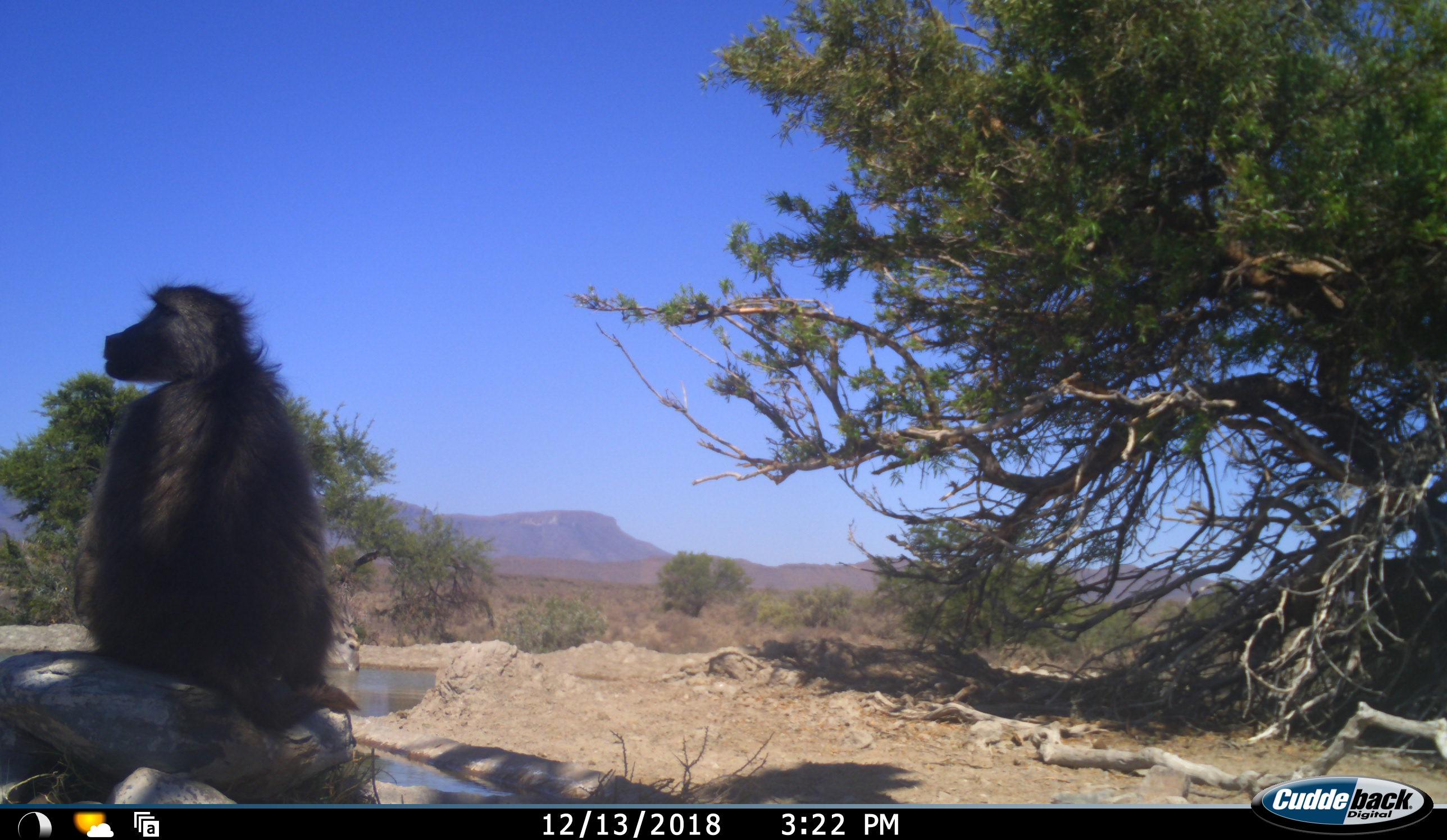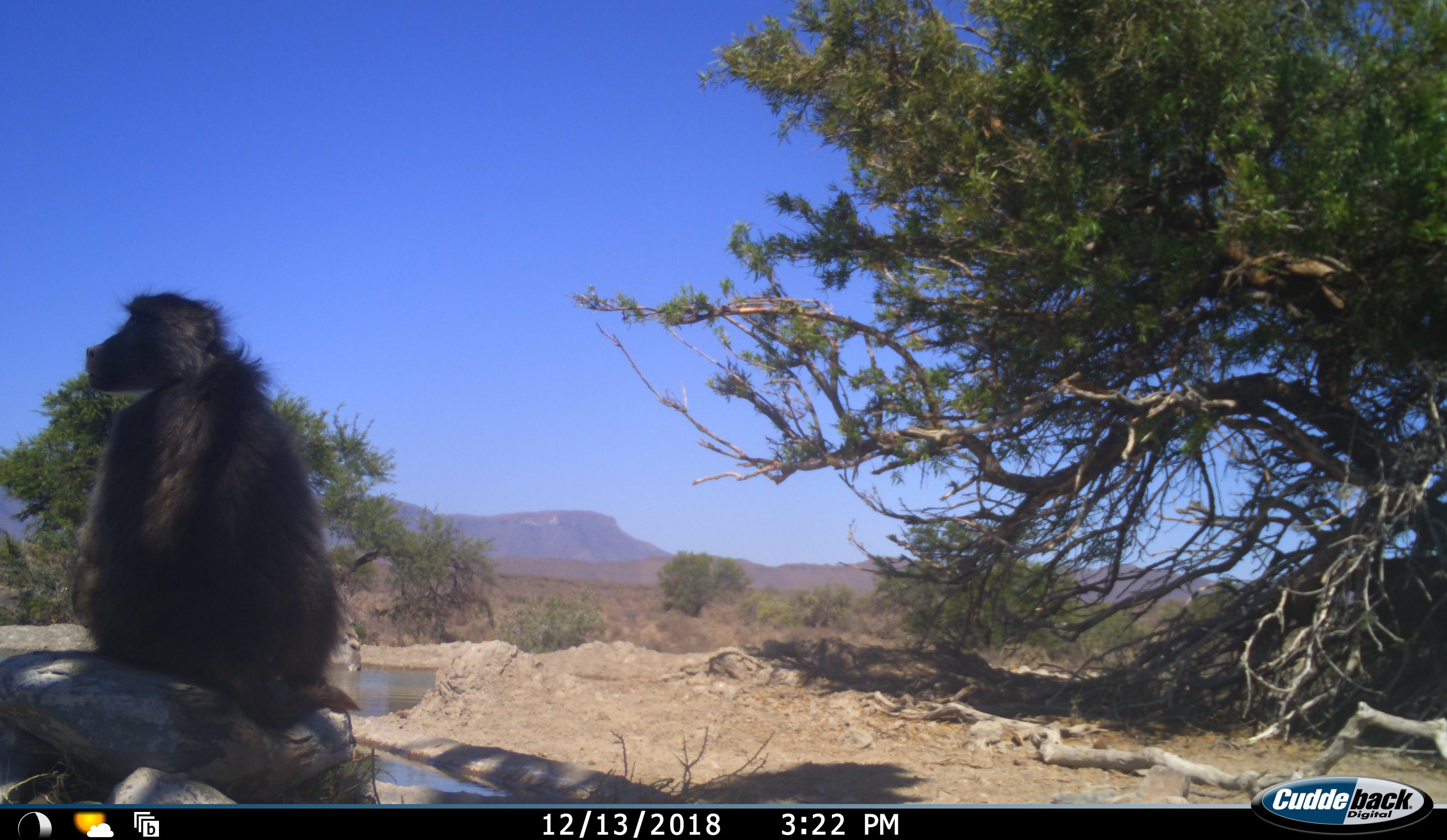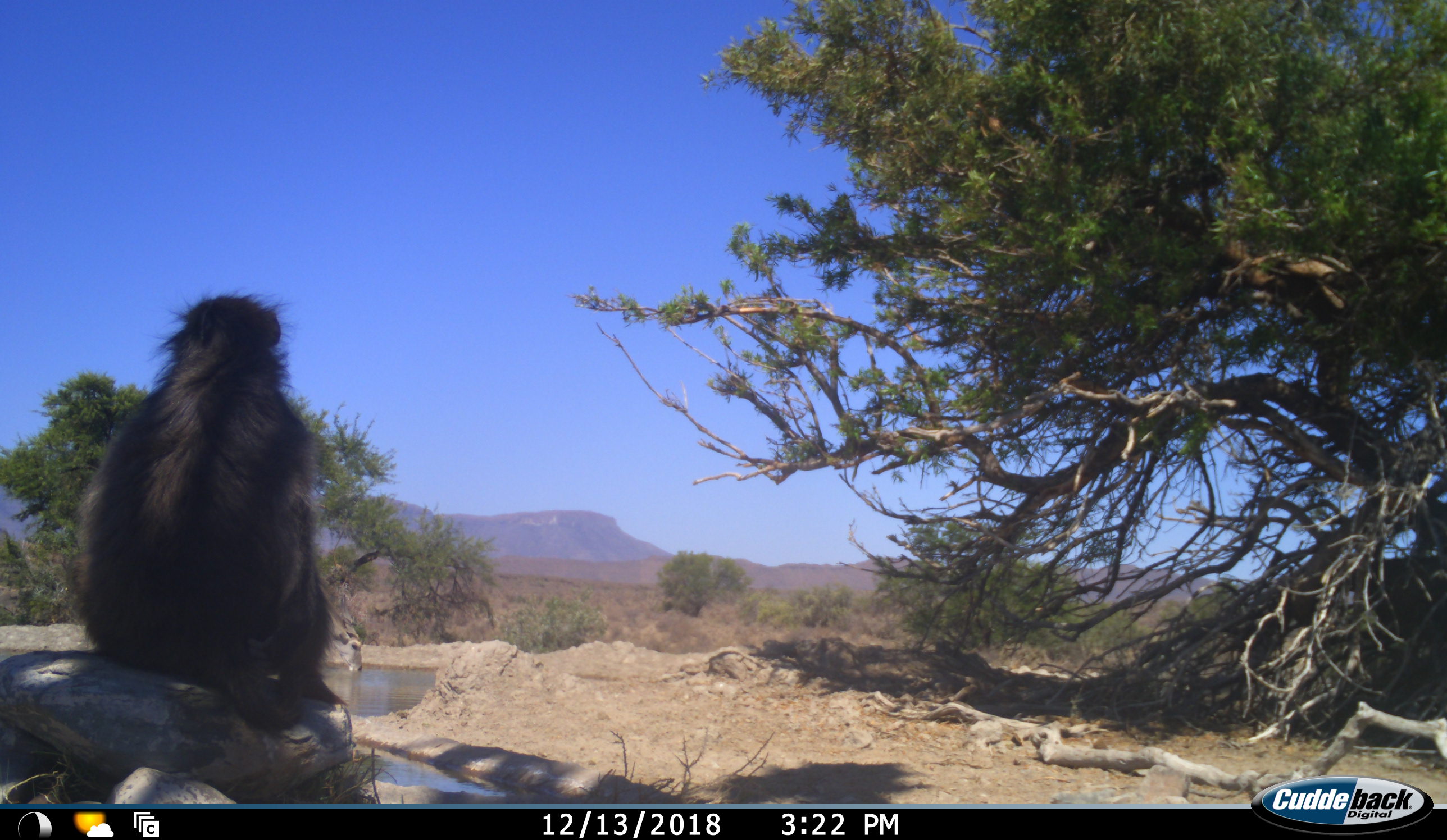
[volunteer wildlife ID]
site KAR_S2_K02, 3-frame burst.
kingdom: Animalia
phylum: Chordata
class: Mammalia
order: Primates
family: Cercopithecidae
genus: Papio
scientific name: Papio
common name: baboon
Baboon (Papio), count 1. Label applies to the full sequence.